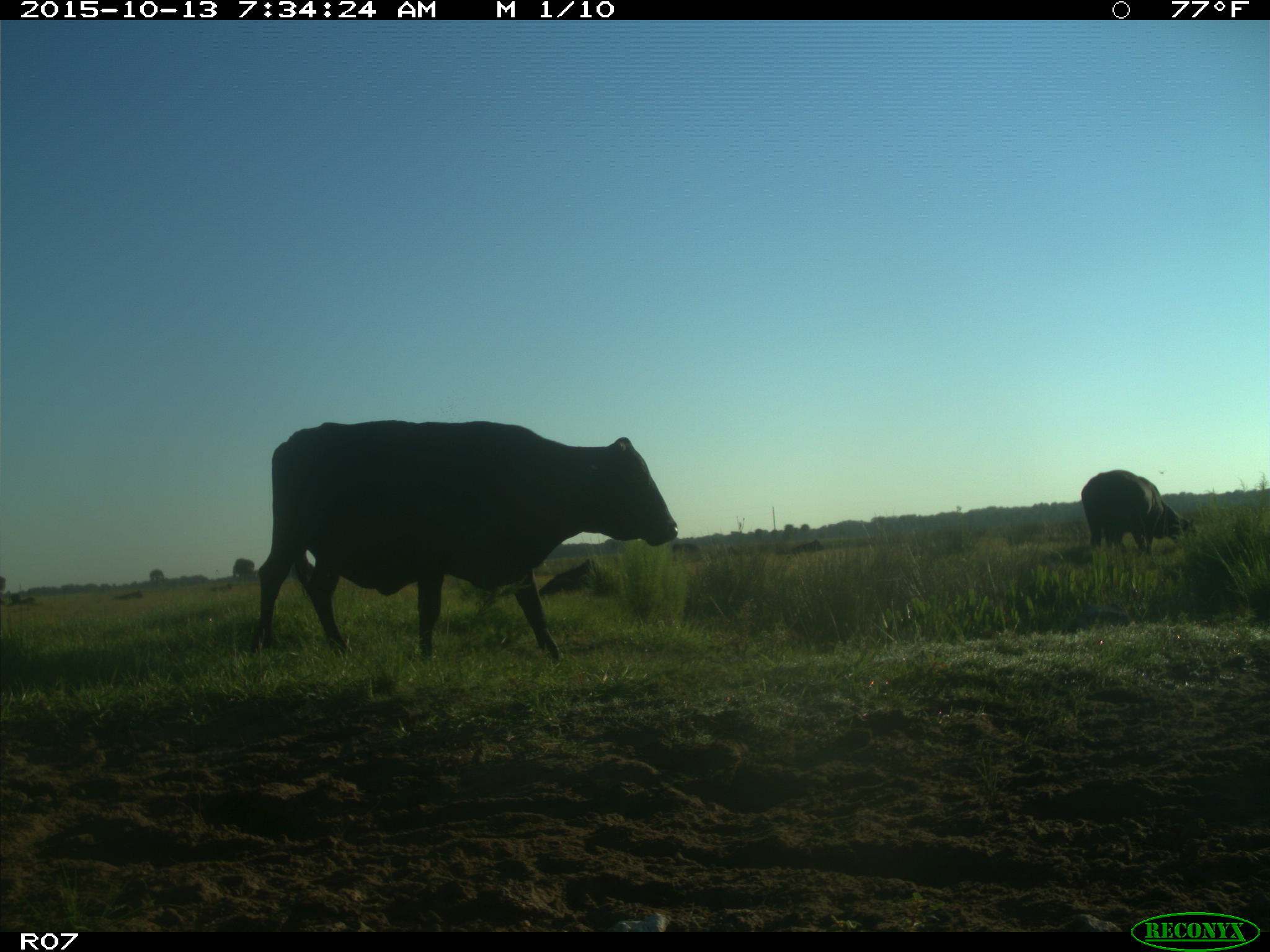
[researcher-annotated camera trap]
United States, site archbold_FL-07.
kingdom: Animalia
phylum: Chordata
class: Mammalia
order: Artiodactyla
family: Bovidae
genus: Bos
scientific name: Bos taurus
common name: domestic cow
Bos taurus (domestic cow).